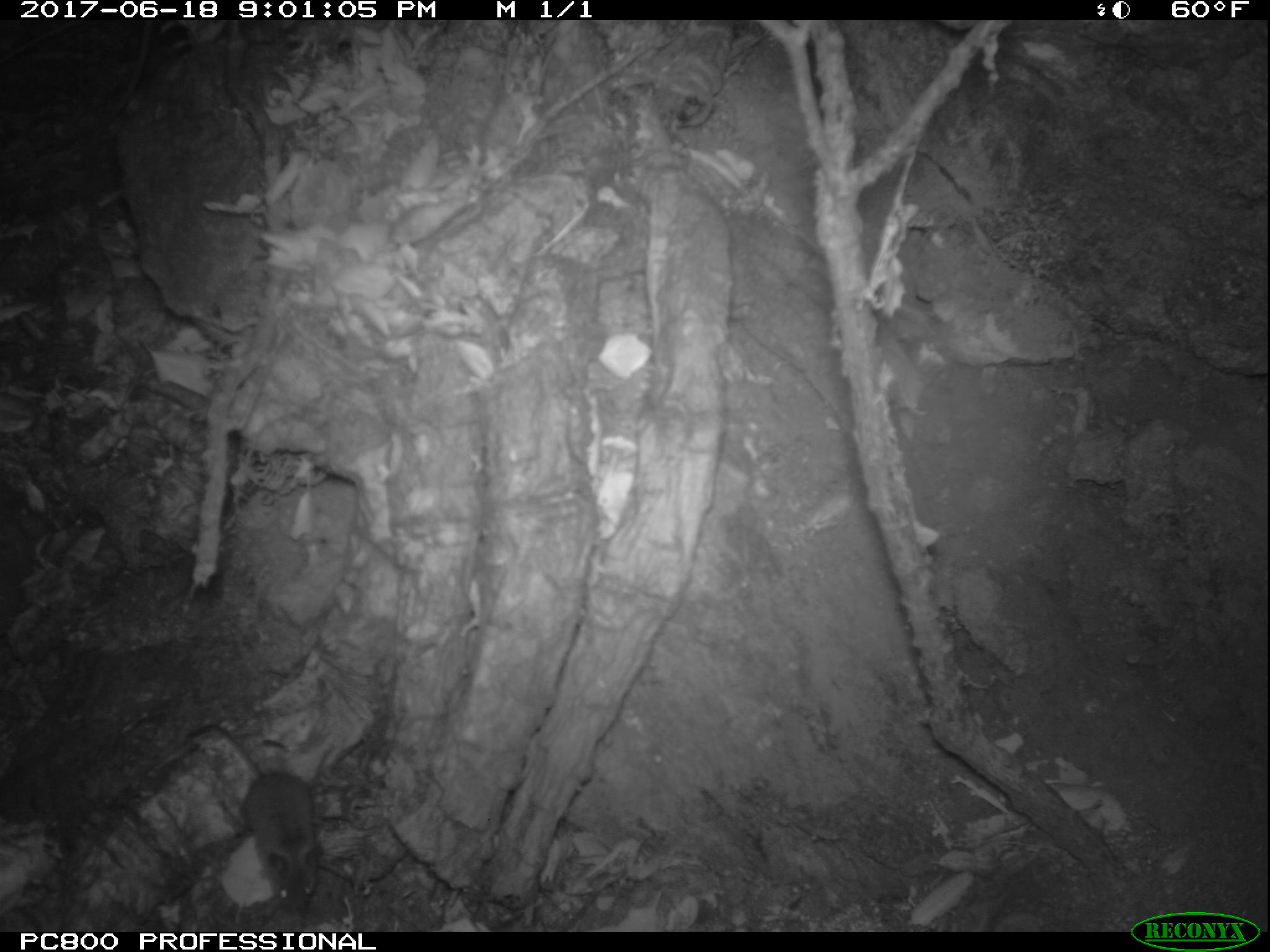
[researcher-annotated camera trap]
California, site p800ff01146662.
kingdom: Animalia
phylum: Chordata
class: Mammalia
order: Rodentia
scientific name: Rodentia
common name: rodent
Rodent (Rodentia).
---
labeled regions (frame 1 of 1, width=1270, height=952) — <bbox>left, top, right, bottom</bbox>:
rodent: <bbox>179, 724, 323, 919</bbox>